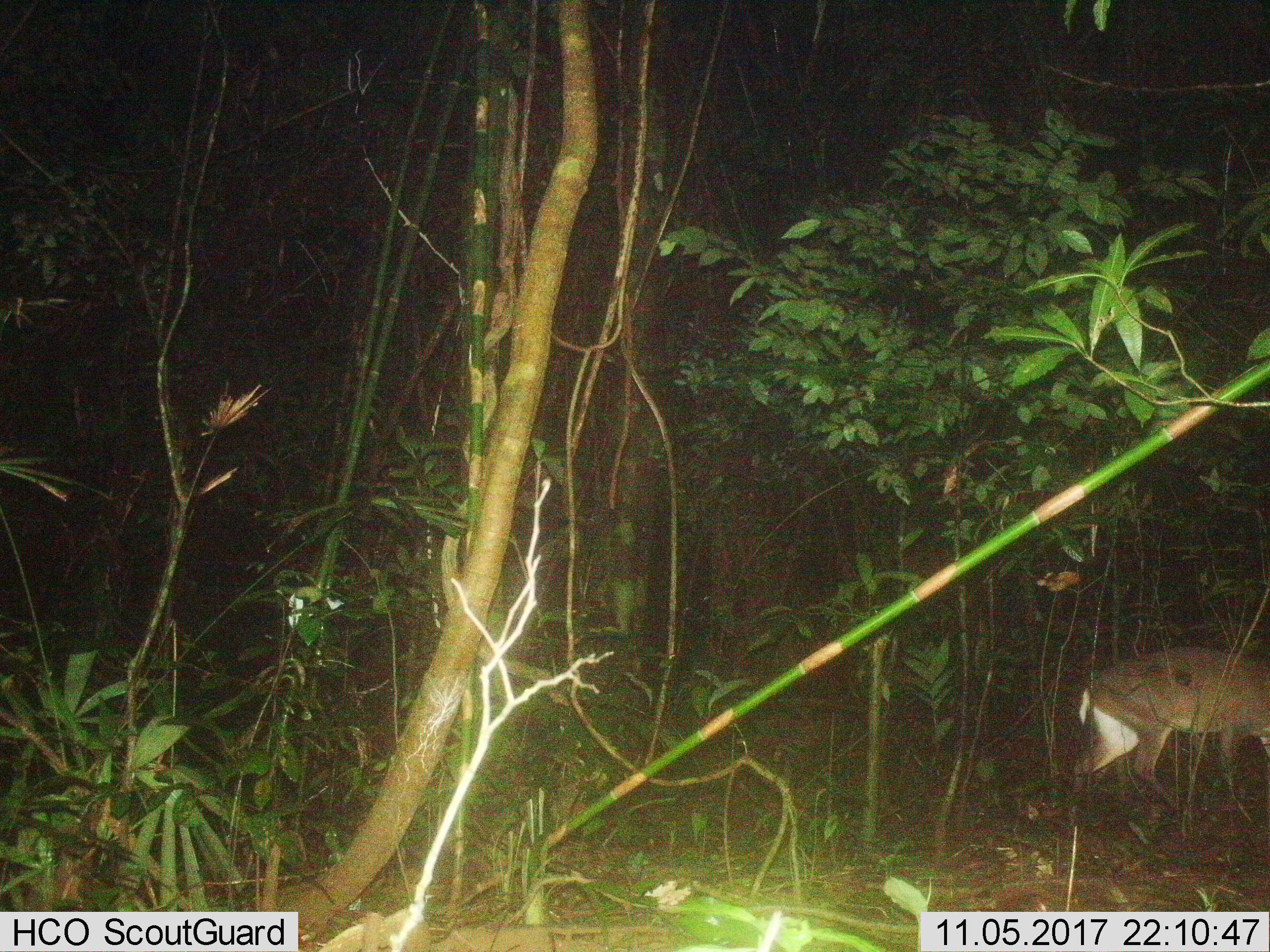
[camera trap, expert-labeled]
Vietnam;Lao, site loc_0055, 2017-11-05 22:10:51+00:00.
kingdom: Animalia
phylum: Chordata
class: Mammalia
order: Artiodactyla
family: Cervidae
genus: Muntiacus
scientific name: Muntiacus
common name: muntjacs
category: unidentified muntjac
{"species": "unidentified muntjac (muntjacs) (Muntiacus)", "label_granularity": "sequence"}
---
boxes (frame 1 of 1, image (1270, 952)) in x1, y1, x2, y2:
unidentified muntjac: 1064, 647, 1270, 828